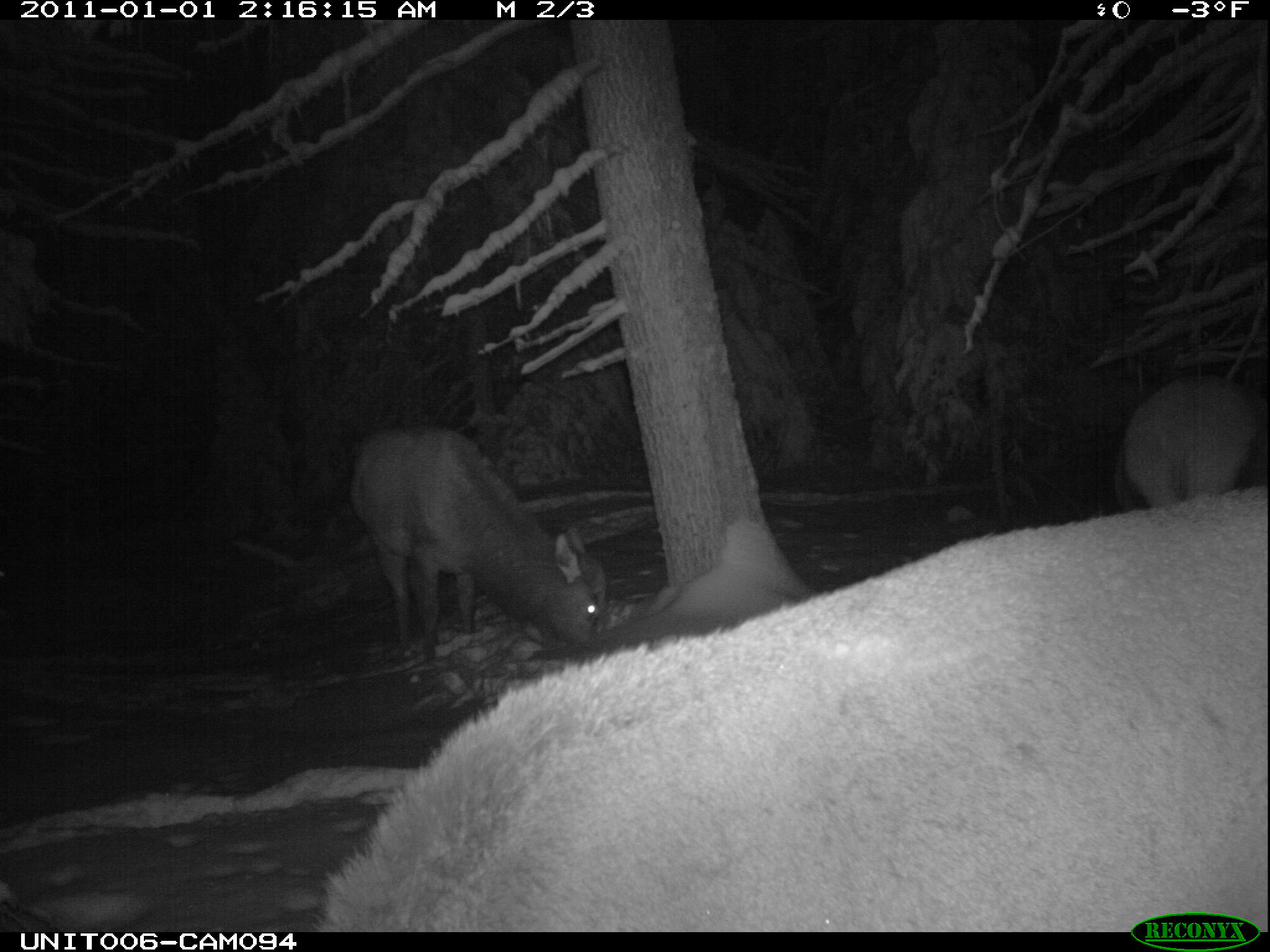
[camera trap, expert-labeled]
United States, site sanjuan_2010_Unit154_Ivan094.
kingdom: Animalia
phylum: Chordata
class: Mammalia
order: Artiodactyla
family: Cervidae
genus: Cervus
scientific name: Cervus elaphus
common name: red deer